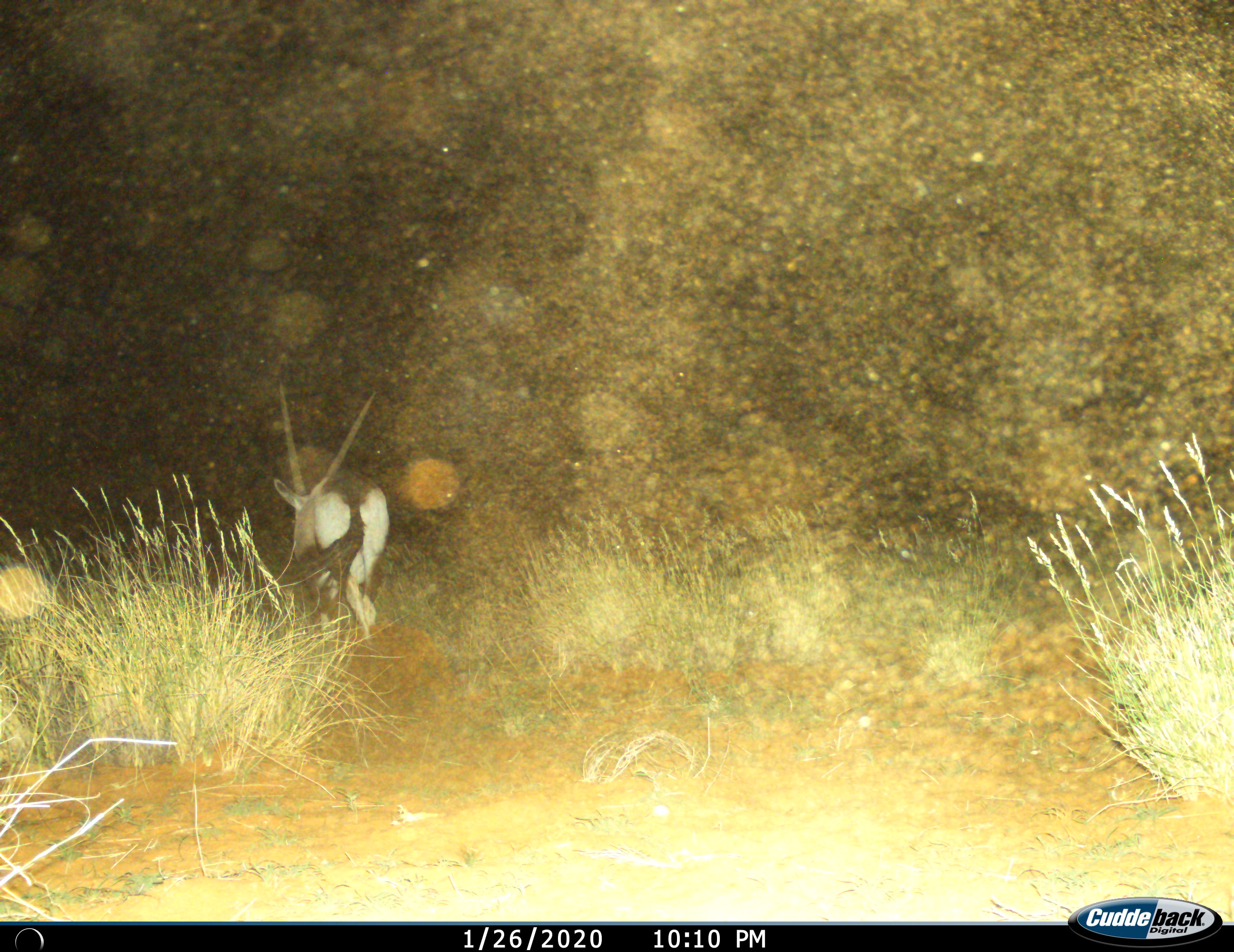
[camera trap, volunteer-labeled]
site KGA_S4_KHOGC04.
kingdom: Animalia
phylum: Chordata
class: Mammalia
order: Artiodactyla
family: Bovidae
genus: Oryx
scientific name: Oryx gazella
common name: gemsbok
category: oryx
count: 1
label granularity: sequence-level